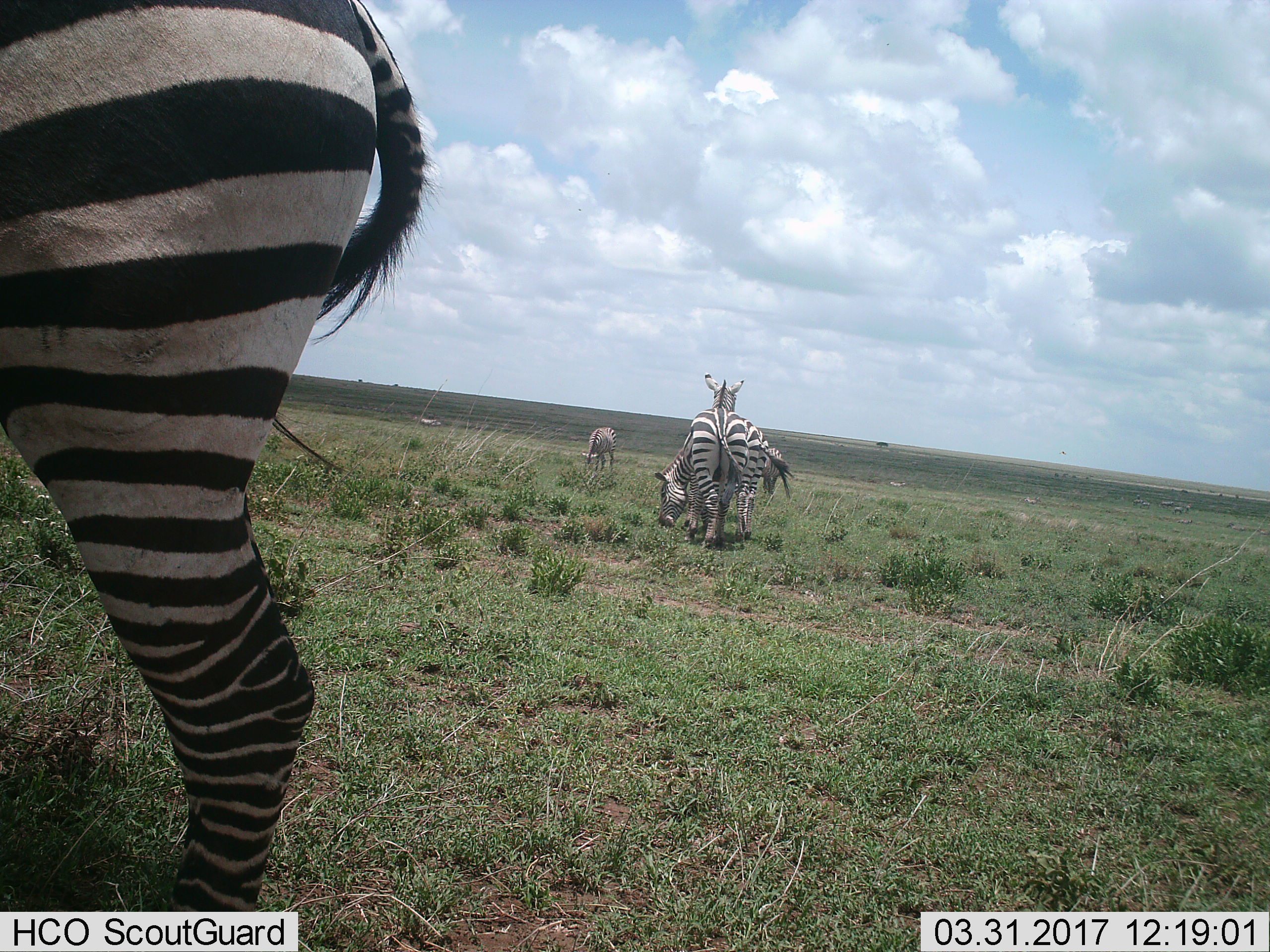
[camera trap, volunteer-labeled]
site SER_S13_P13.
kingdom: Animalia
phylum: Chordata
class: Mammalia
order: Perissodactyla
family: Equidae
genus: Equus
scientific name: Equus quagga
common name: plains zebra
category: zebraplains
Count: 10.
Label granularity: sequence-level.